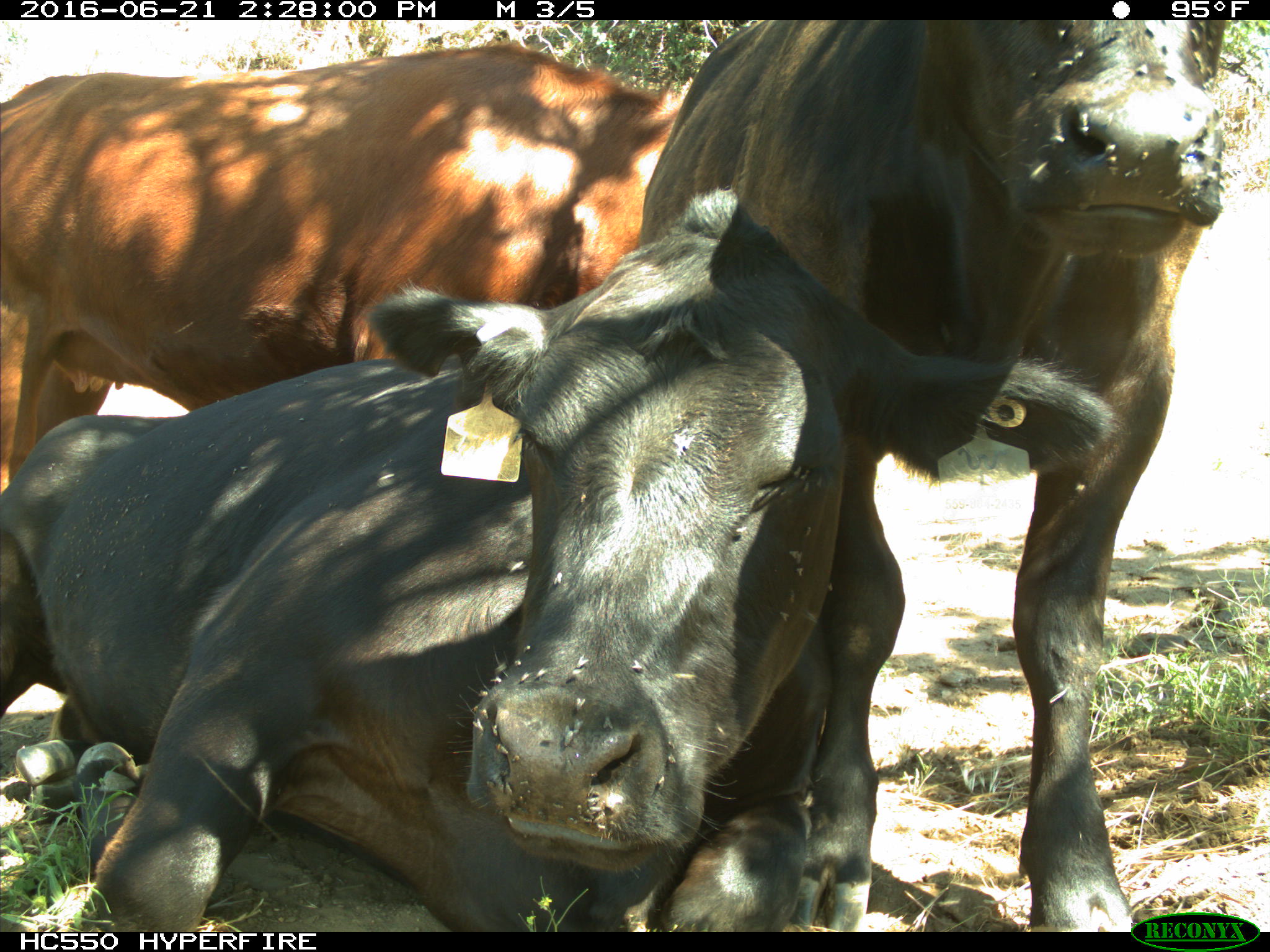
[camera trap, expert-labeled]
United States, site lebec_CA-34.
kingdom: Animalia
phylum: Chordata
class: Mammalia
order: Artiodactyla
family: Bovidae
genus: Bos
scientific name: Bos taurus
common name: domestic cow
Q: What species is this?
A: Bos taurus (domestic cow).